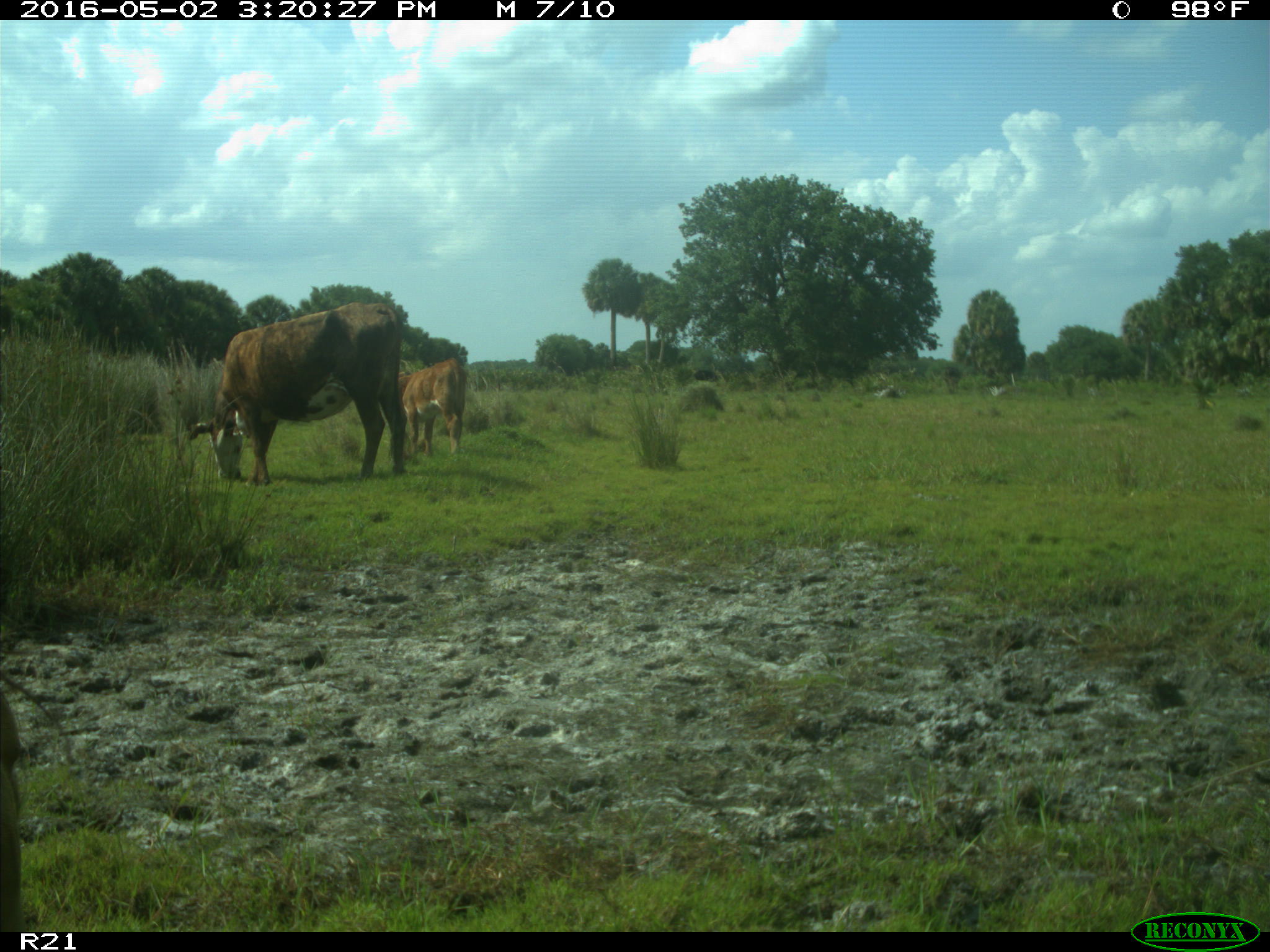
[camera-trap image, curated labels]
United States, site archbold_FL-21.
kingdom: Animalia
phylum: Chordata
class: Mammalia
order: Artiodactyla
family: Bovidae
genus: Bos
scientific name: Bos taurus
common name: domestic cow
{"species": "Bos taurus (domestic cow)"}